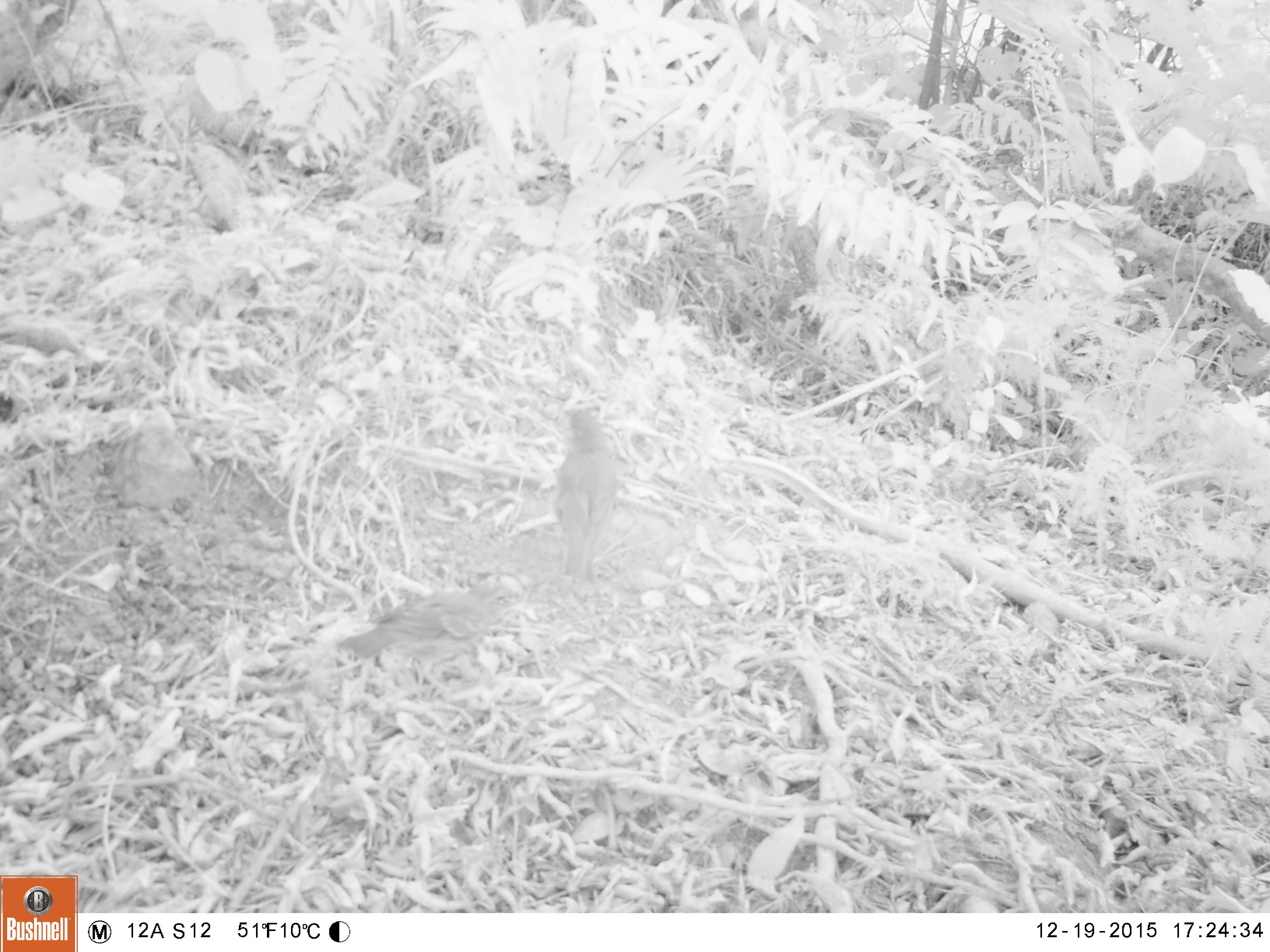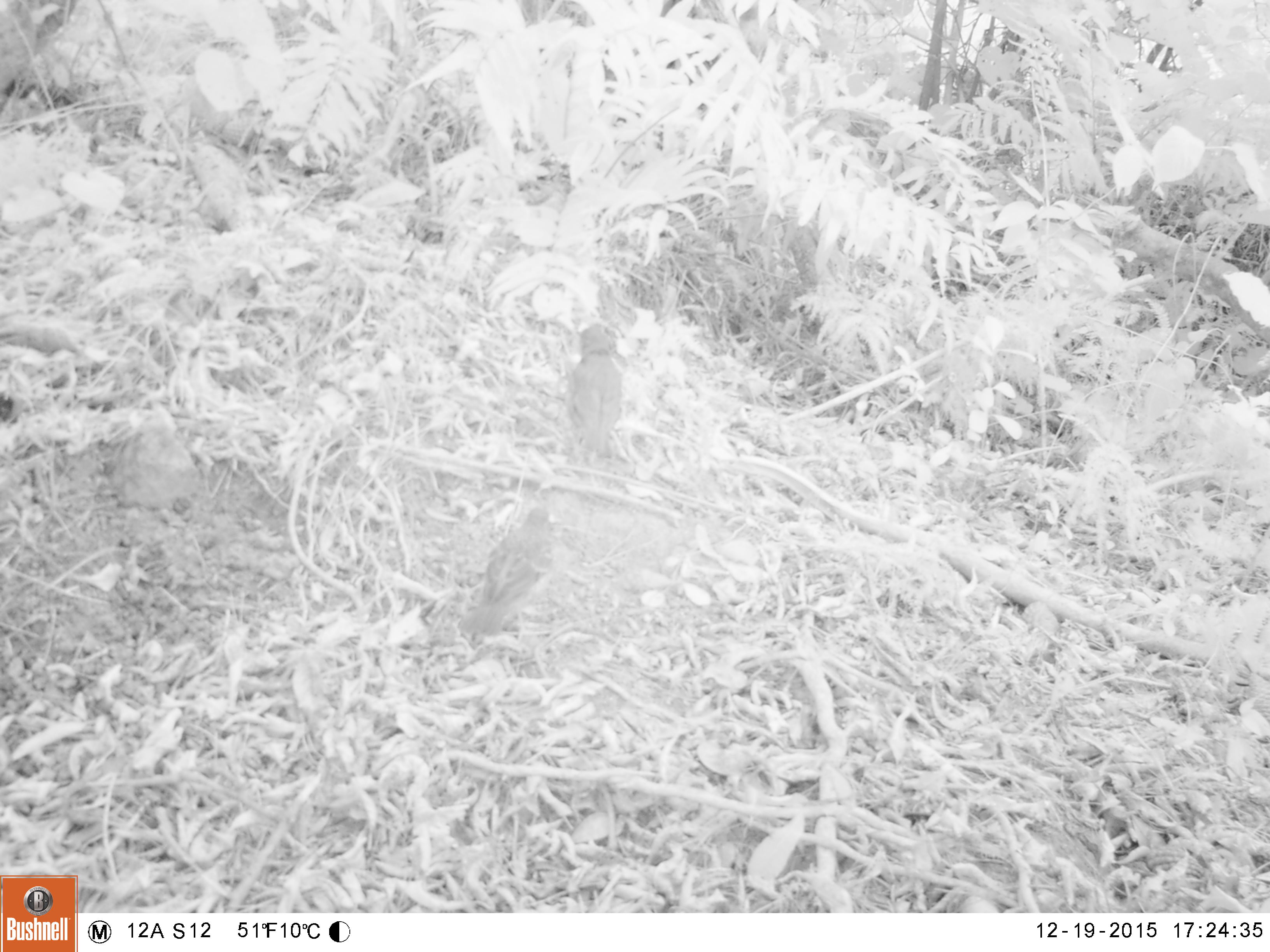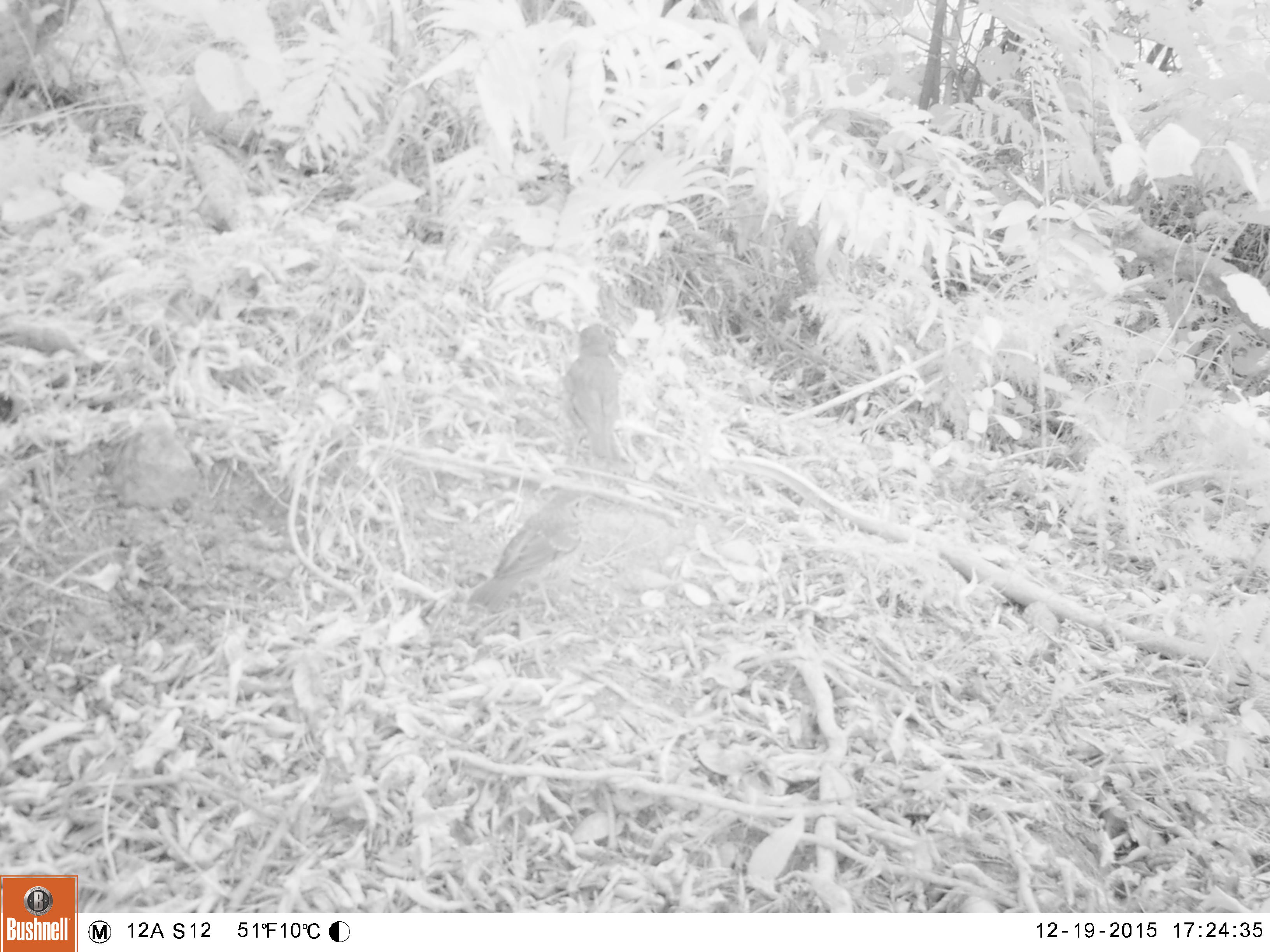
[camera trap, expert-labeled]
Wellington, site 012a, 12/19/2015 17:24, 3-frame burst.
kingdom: Animalia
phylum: Chordata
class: Aves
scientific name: Aves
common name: bird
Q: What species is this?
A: Bird (Aves).